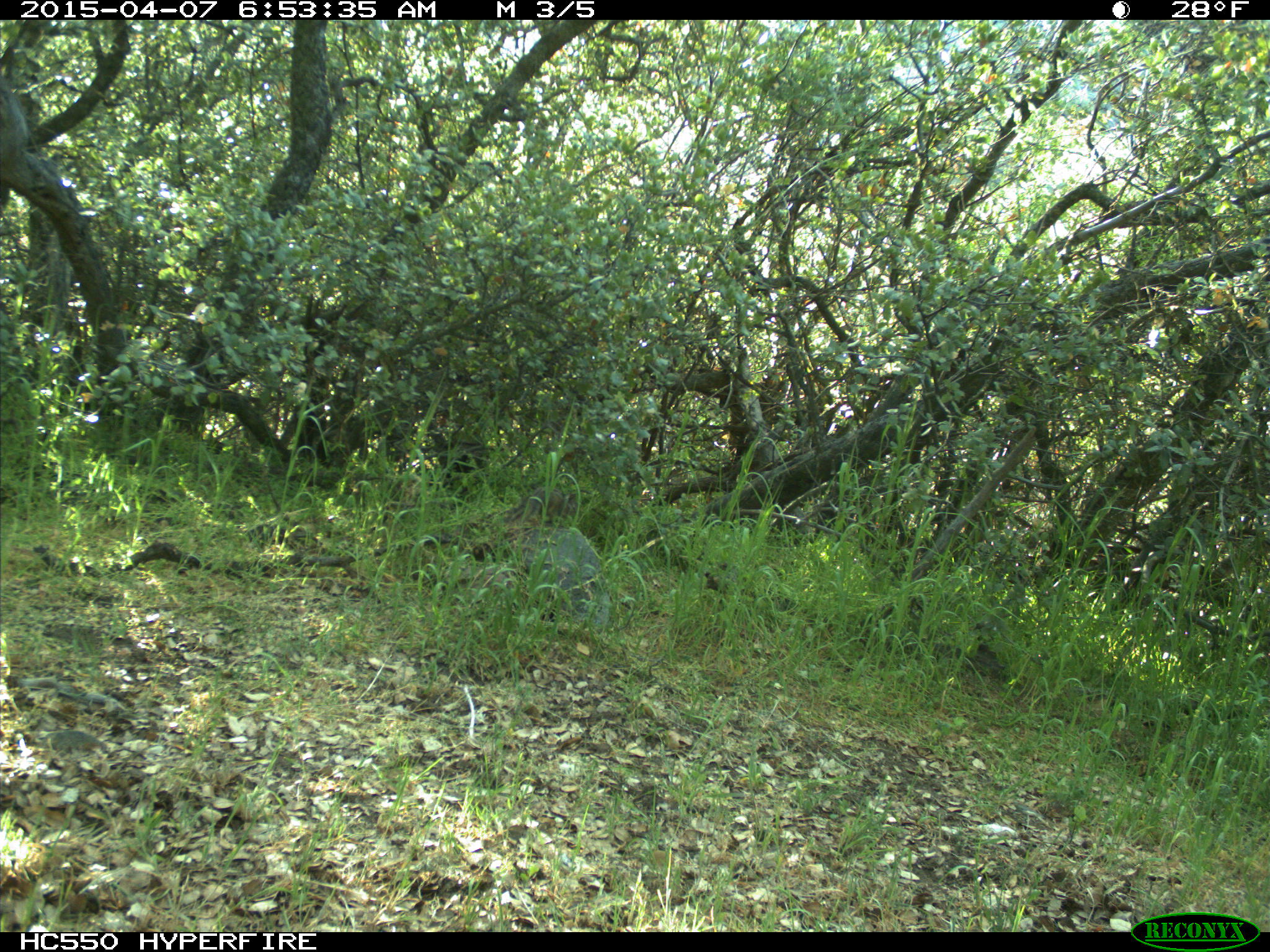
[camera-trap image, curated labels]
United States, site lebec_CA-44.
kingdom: Animalia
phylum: Chordata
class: Mammalia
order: Rodentia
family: Sciuridae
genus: Tamias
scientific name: Tamias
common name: chipmunk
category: unidentified chipmunk